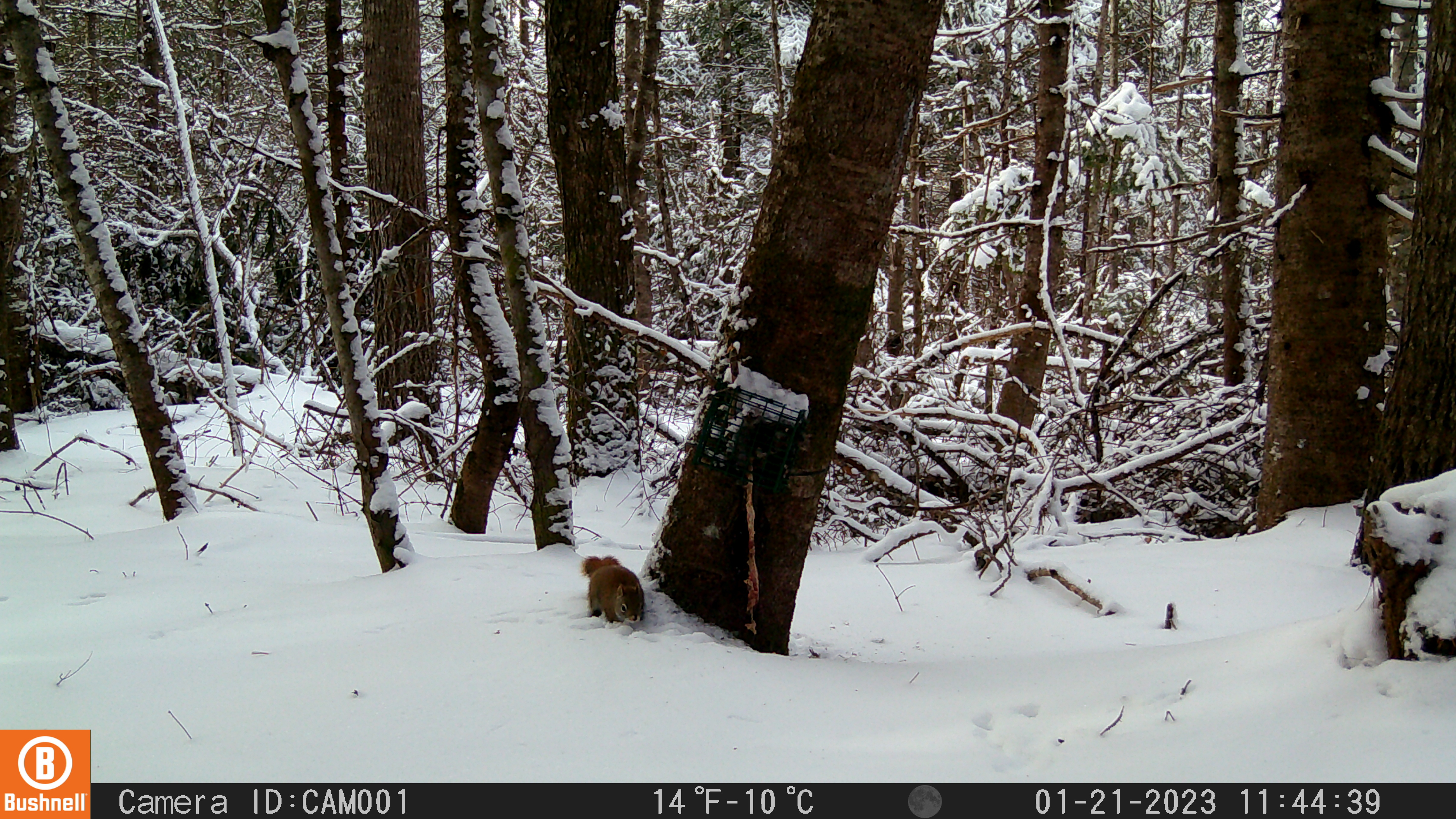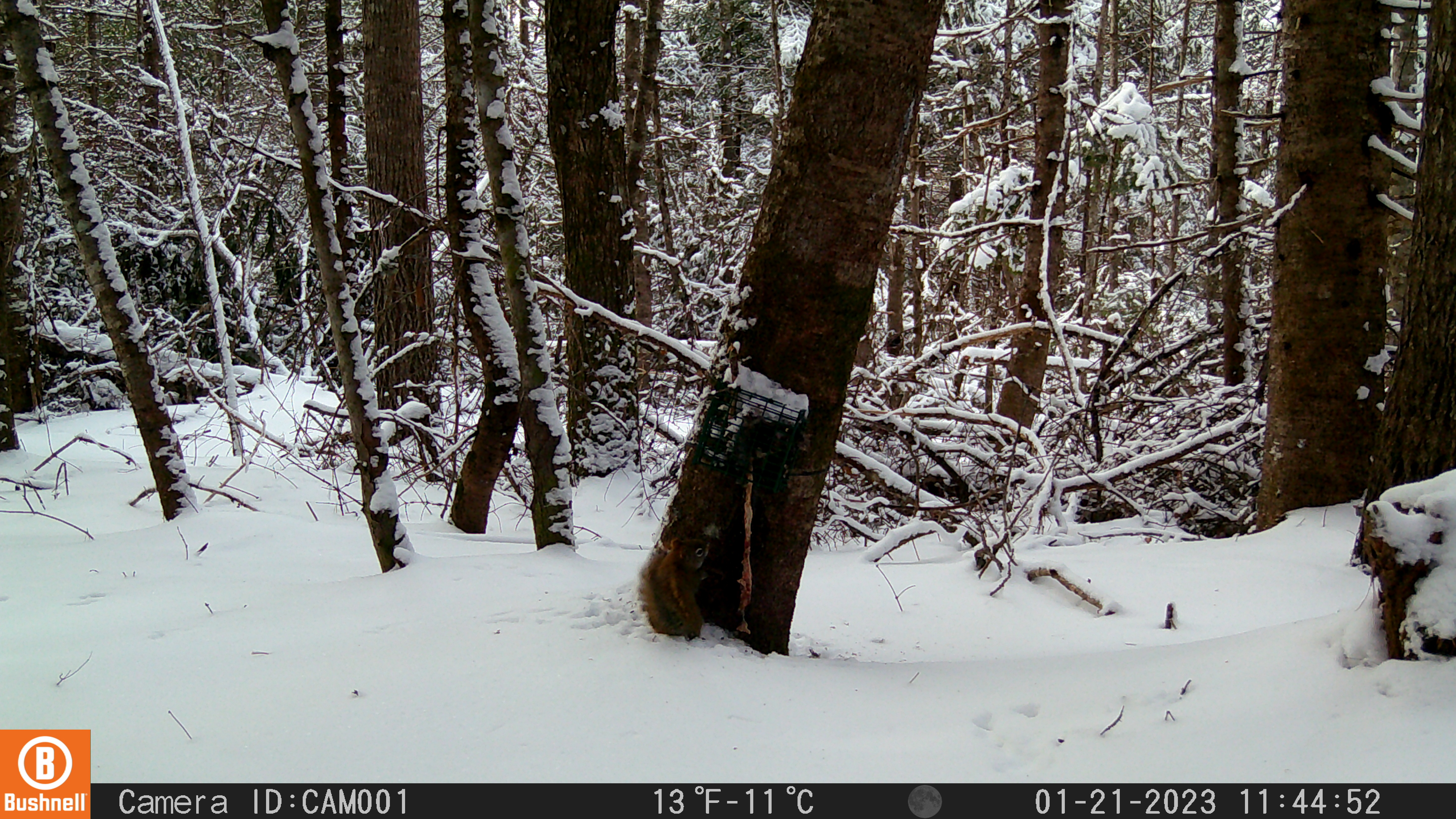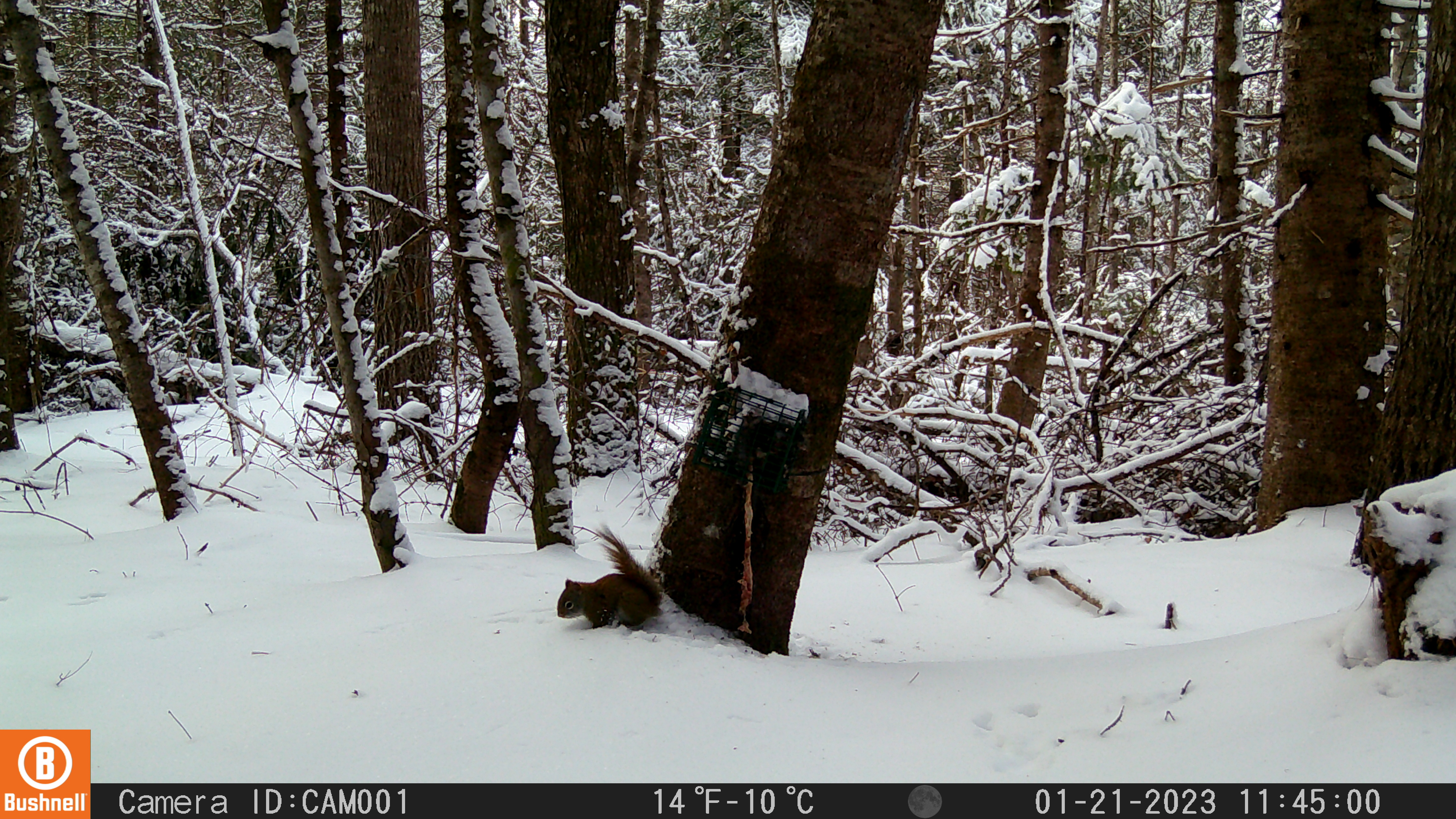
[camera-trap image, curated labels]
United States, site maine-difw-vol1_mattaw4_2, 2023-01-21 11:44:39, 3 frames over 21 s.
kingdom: Animalia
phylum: Chordata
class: Mammalia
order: Rodentia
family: Sciuridae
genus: Tamiasciurus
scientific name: Tamiasciurus hudsonicus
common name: red squirrel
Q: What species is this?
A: Red squirrel (Tamiasciurus hudsonicus).